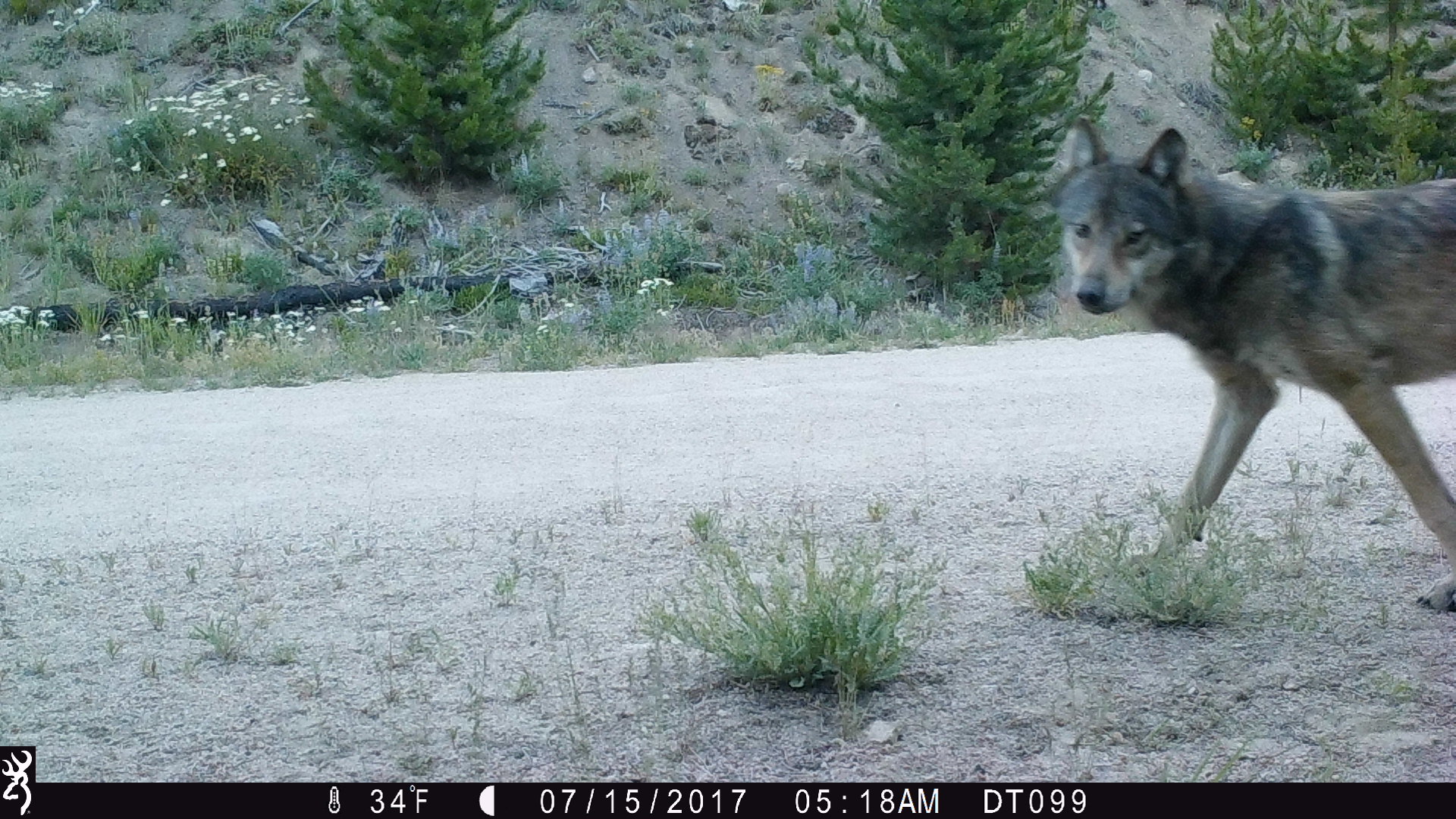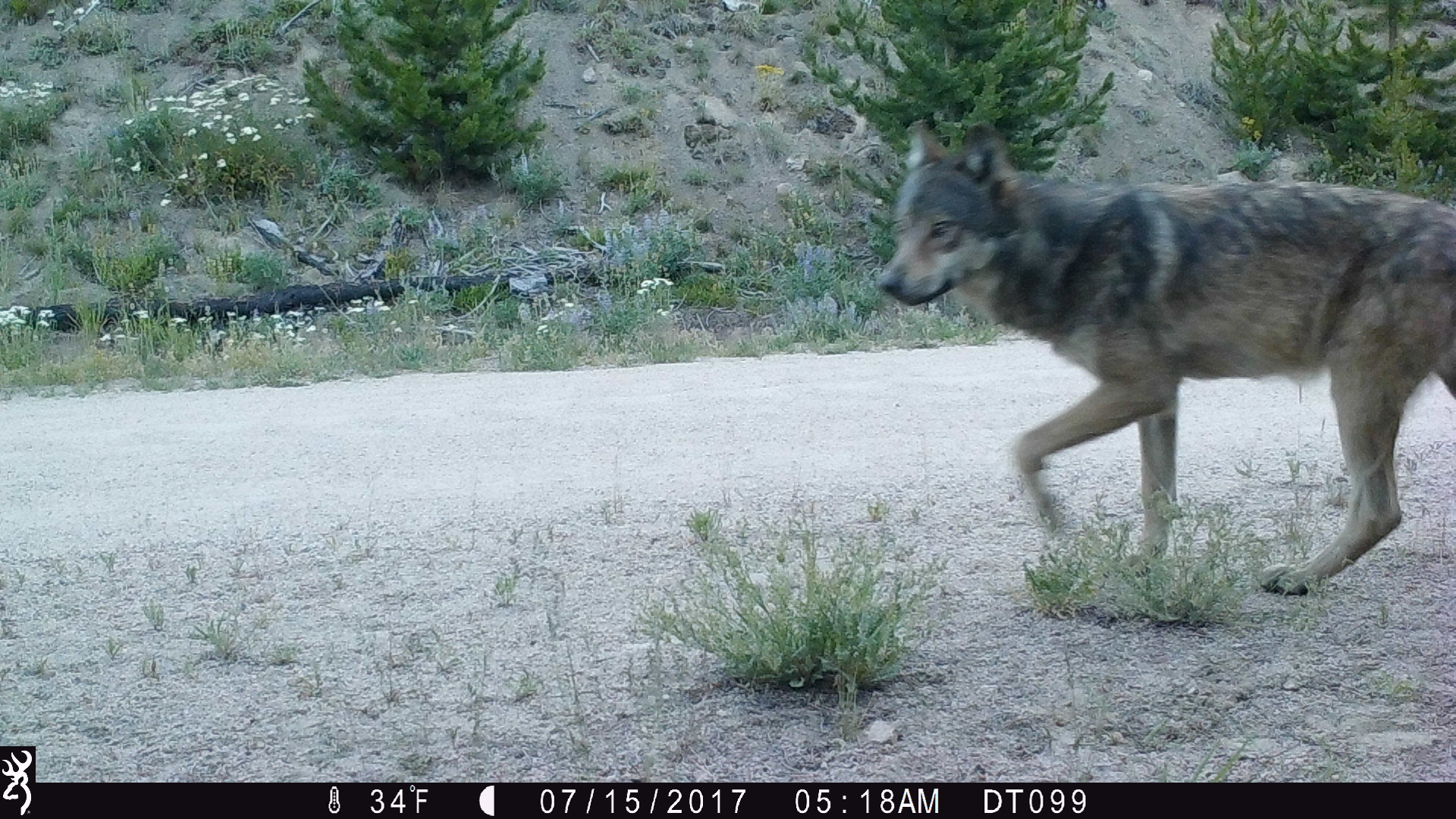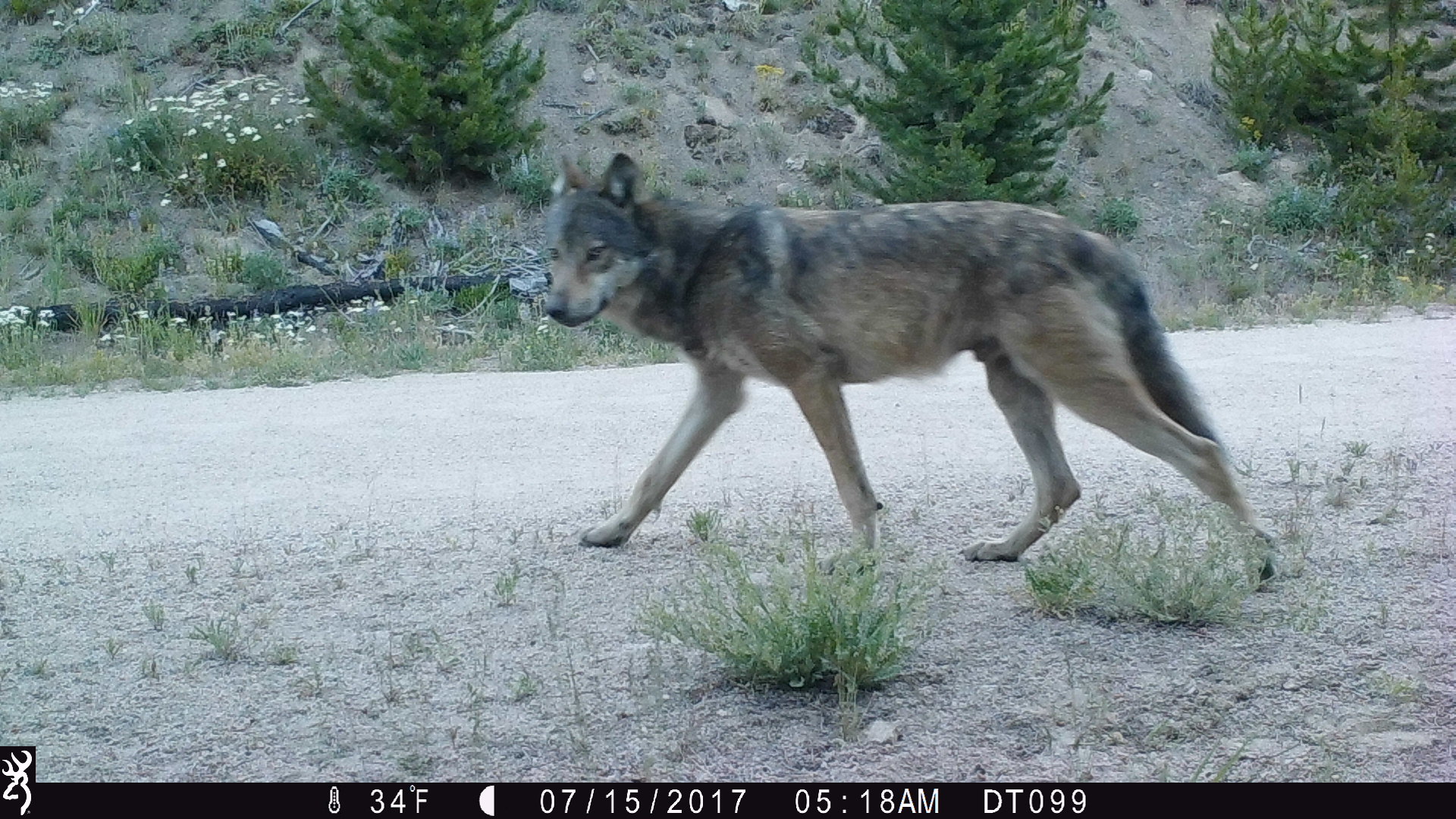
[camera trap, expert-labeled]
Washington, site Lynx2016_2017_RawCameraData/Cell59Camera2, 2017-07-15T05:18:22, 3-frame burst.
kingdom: Animalia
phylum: Chordata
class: Mammalia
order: Carnivora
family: Canidae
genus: Canis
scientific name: Canis lupus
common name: gray wolf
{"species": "Canis lupus (gray wolf)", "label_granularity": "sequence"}